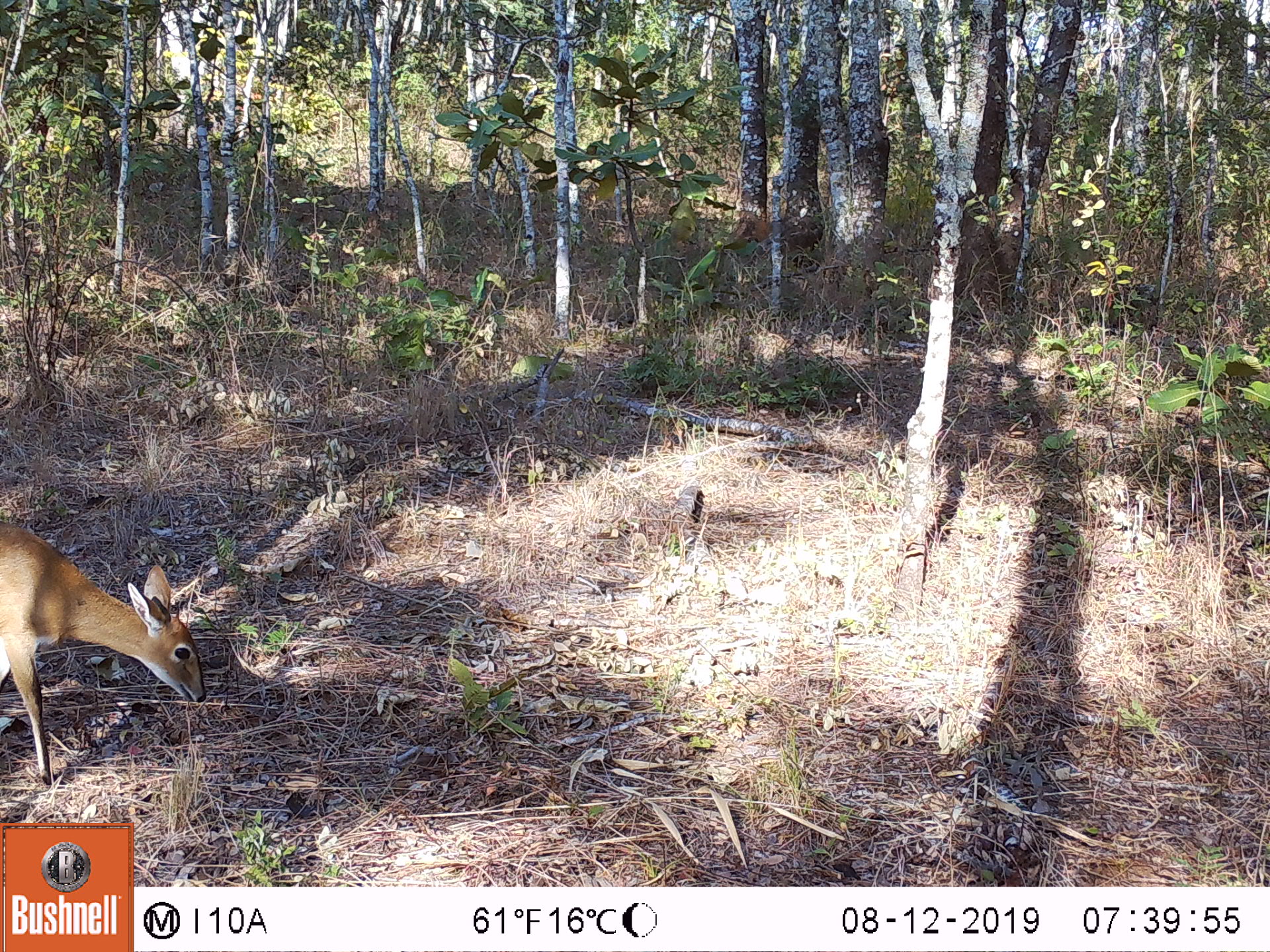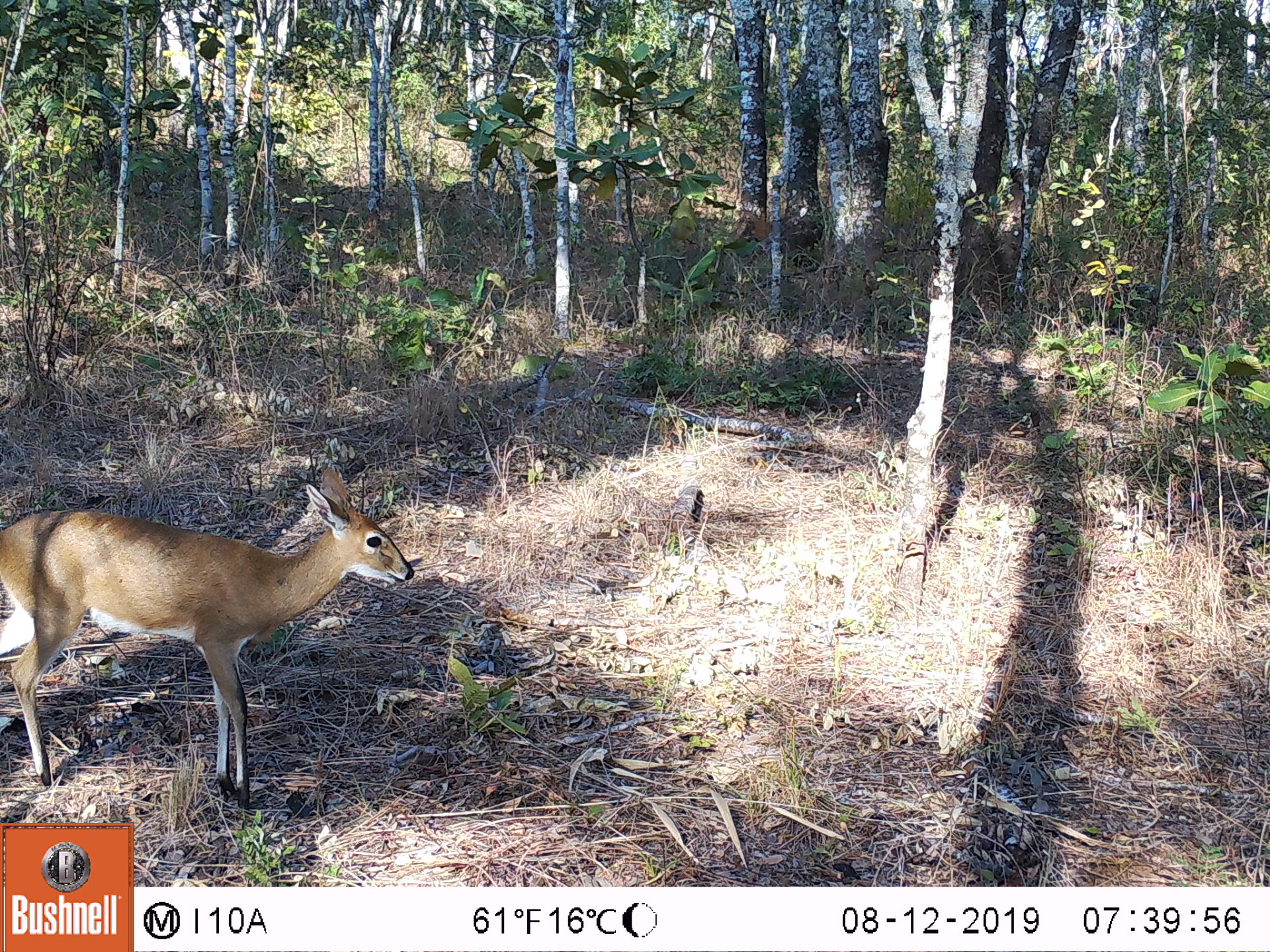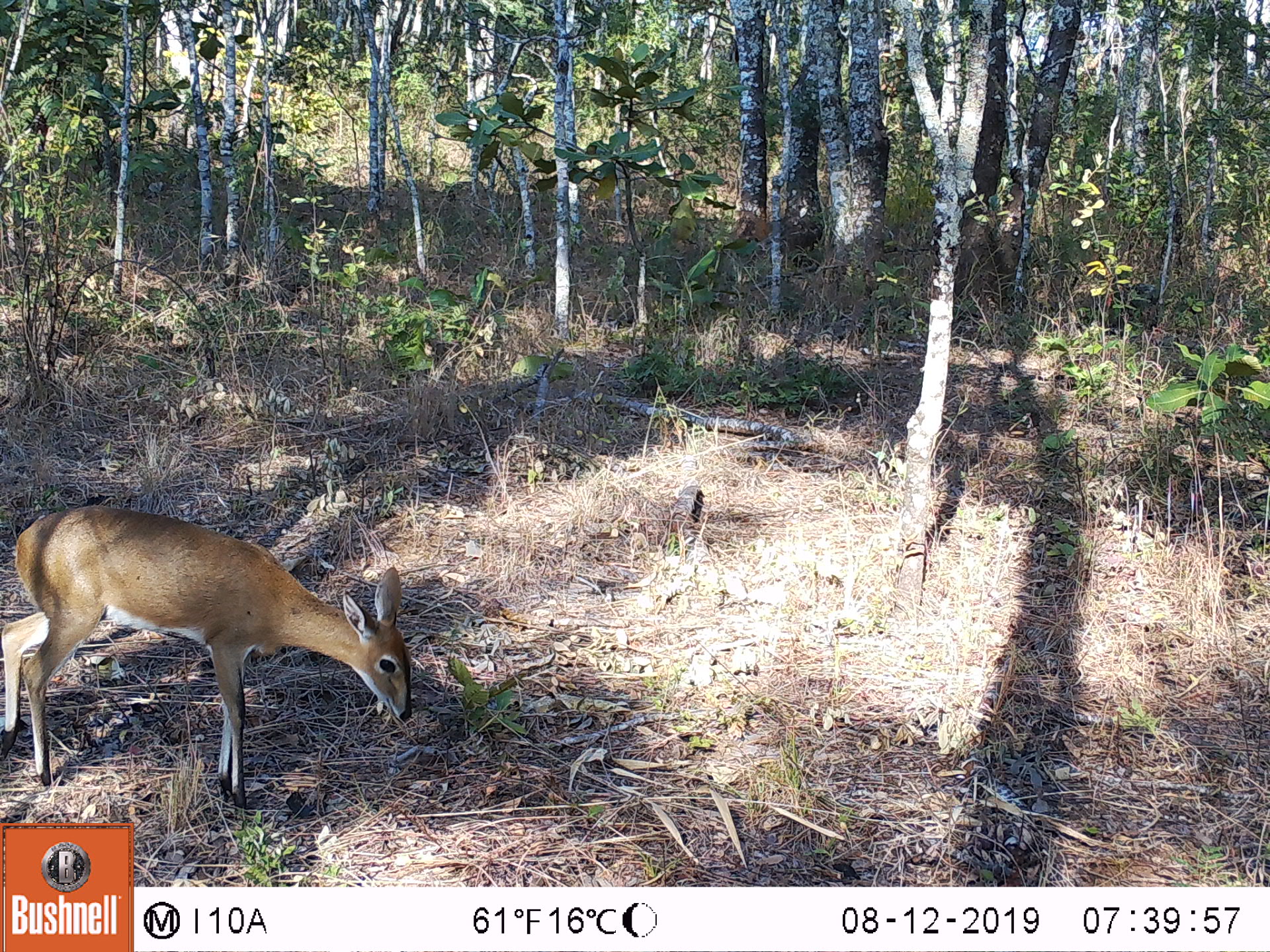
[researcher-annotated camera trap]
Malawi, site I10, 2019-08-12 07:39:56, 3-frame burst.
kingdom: Animalia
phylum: Chordata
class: Mammalia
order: Artiodactyla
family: Bovidae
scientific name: Antilopinae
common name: small antelope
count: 1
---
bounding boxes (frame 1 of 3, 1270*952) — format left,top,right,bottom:
small antelope: 0,514,211,800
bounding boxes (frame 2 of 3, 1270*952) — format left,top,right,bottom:
small antelope: 0,456,417,809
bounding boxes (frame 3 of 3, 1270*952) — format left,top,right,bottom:
small antelope: 0,505,419,814